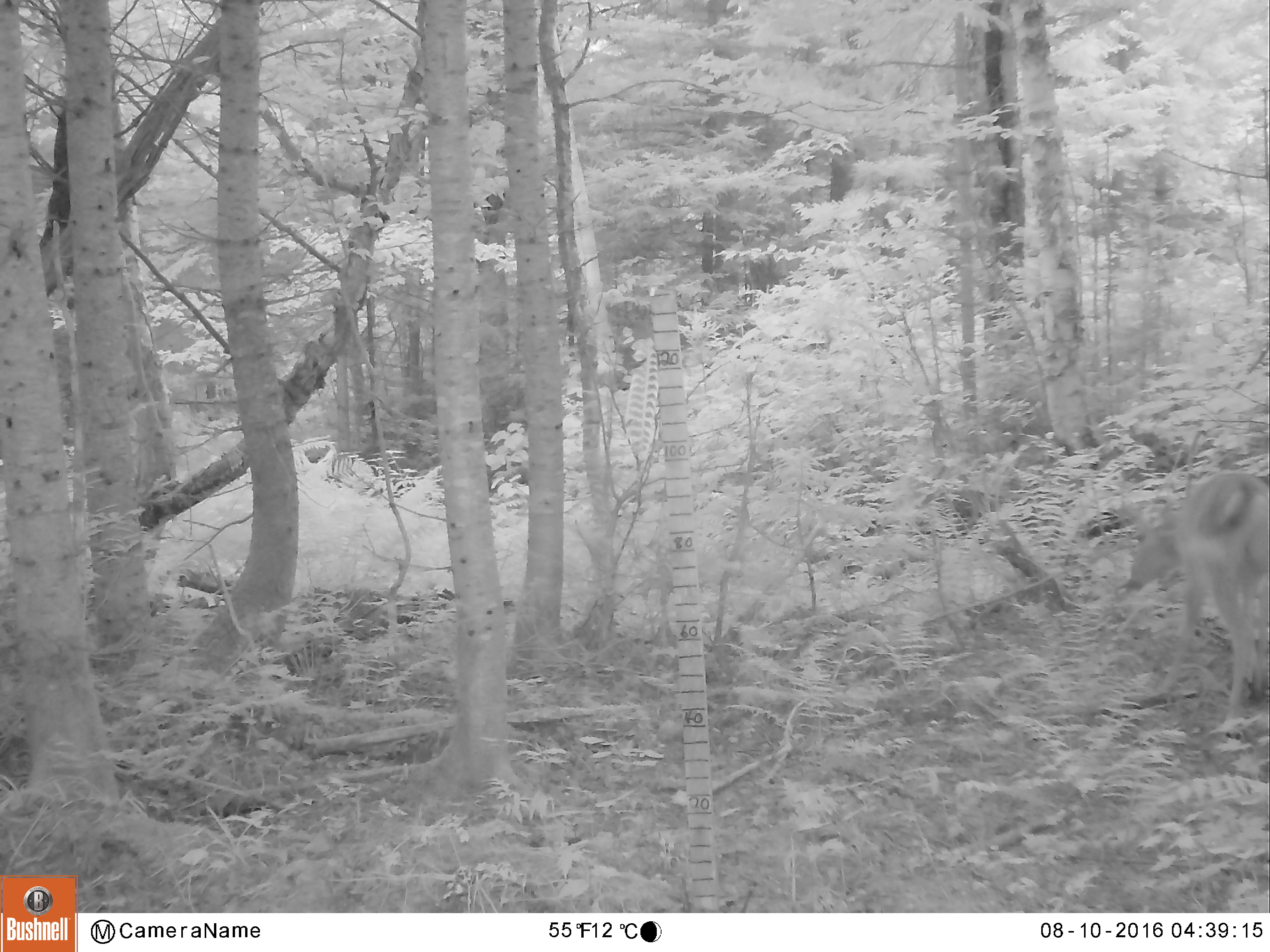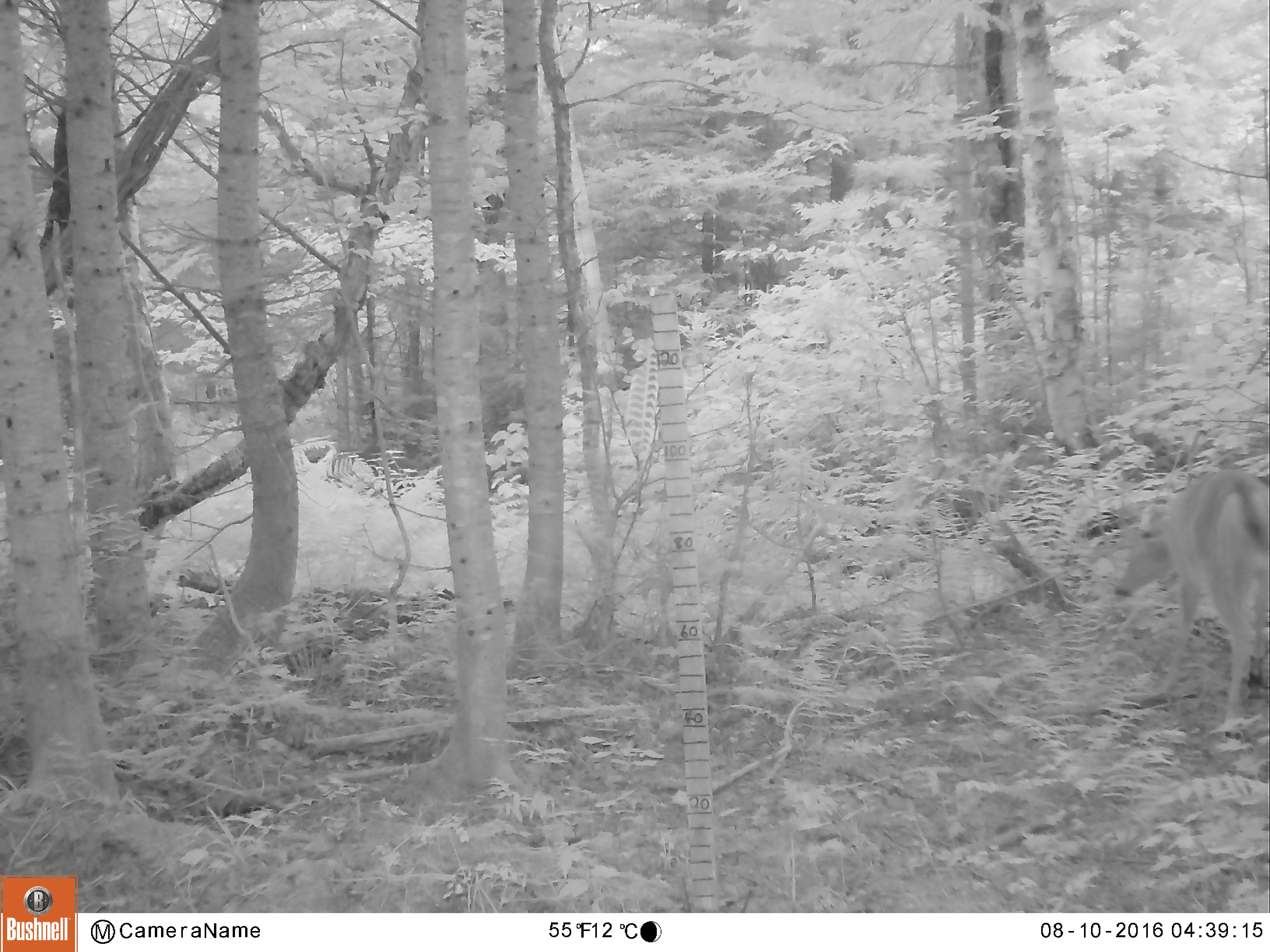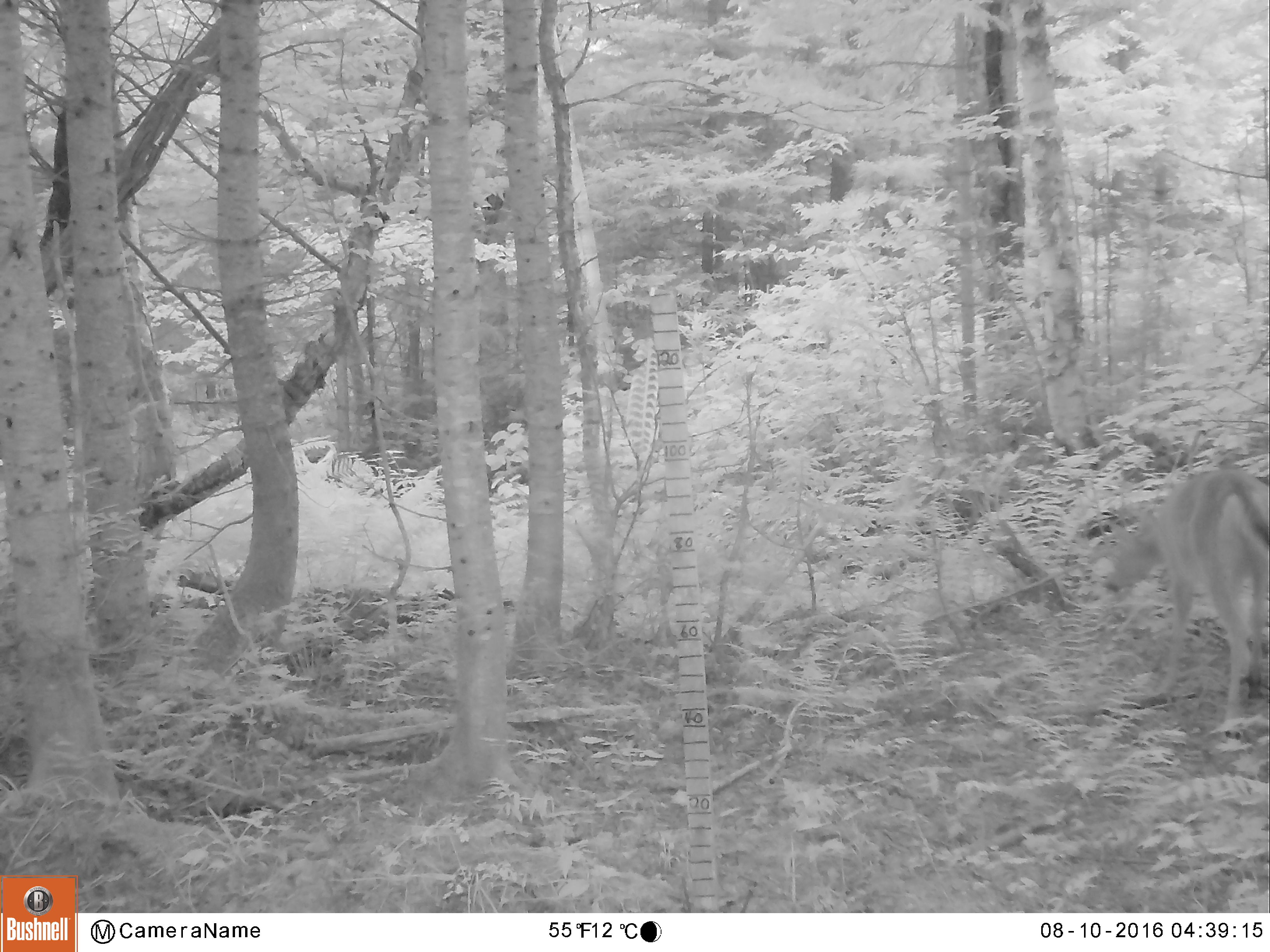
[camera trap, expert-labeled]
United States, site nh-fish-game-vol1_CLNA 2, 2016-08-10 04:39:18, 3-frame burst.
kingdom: Animalia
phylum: Chordata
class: Mammalia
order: Artiodactyla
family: Cervidae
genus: Odocoileus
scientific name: Odocoileus virginianus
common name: white-tailed deer